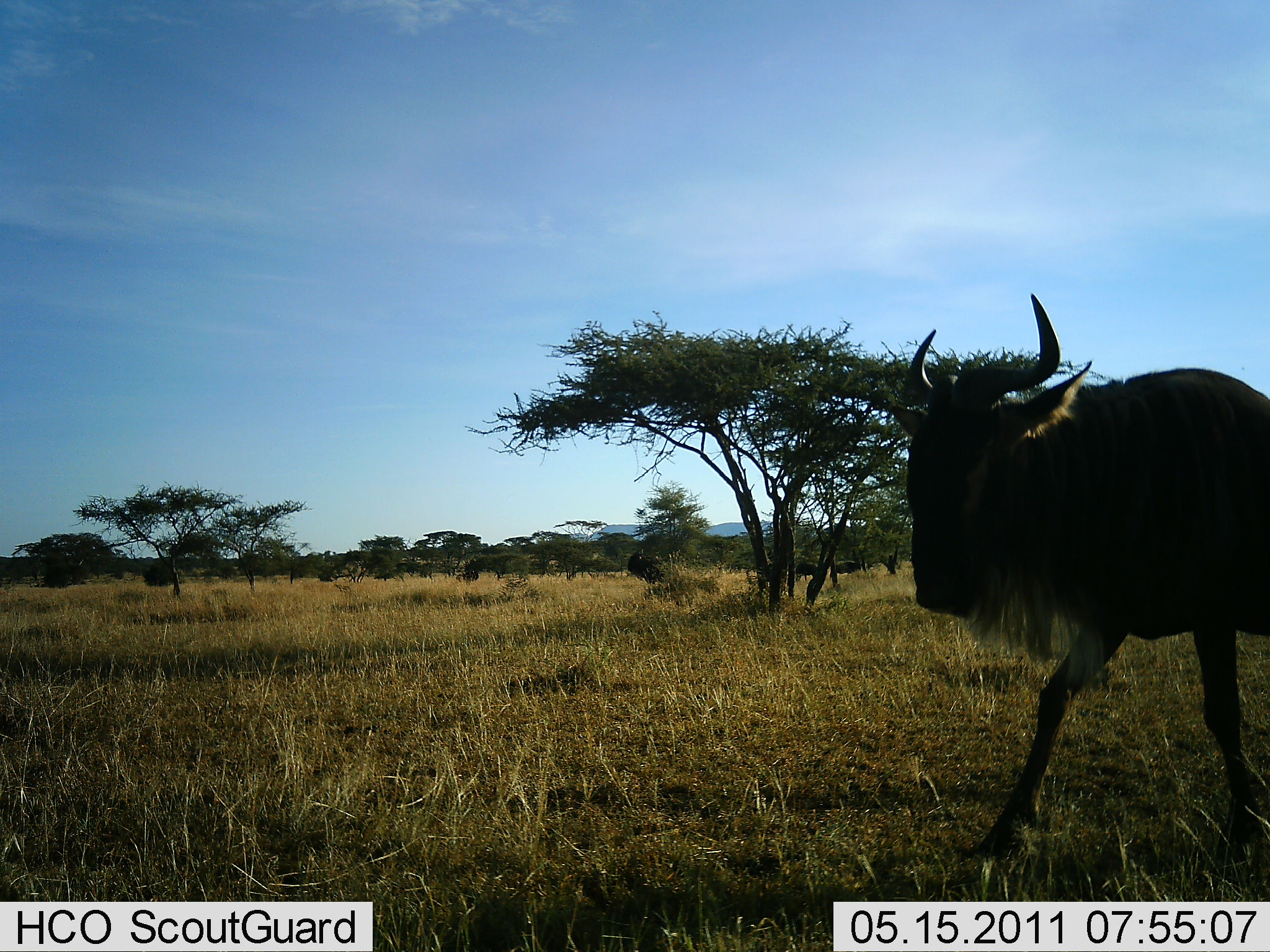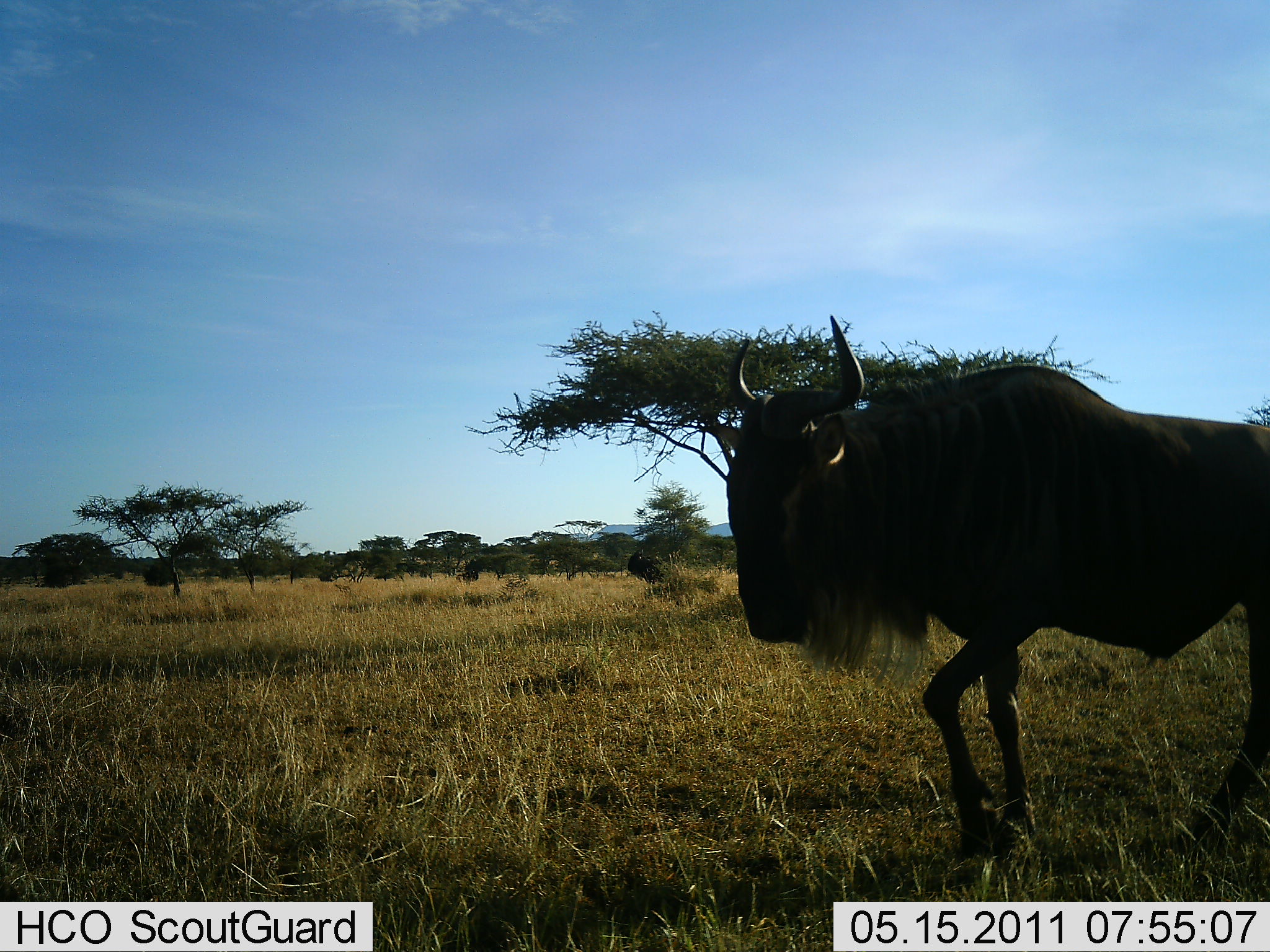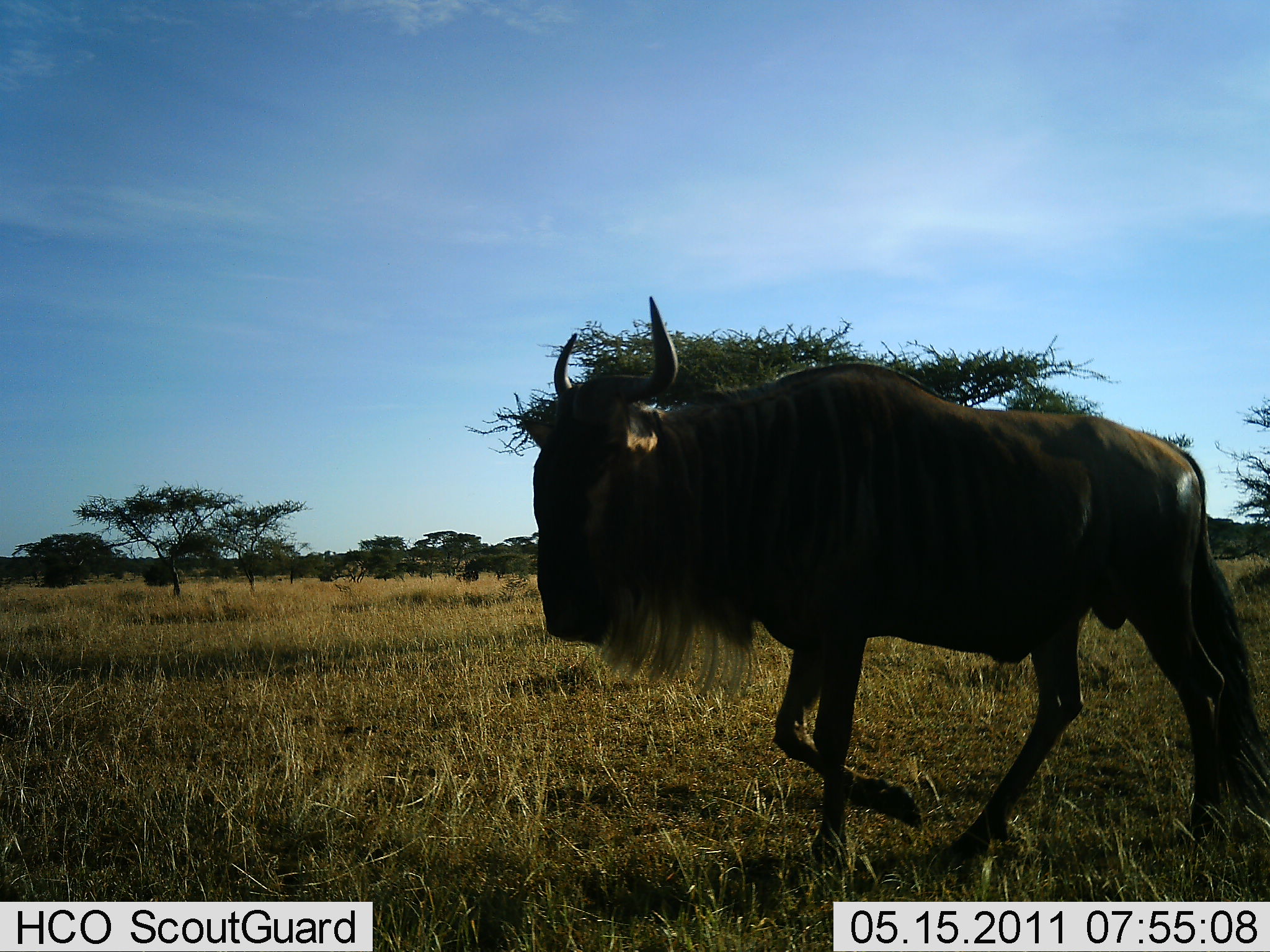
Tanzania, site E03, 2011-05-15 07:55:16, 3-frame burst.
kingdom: Animalia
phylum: Chordata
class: Mammalia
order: Artiodactyla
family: Bovidae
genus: Connochaetes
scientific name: Connochaetes taurinus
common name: blue wildebeest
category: wildebeest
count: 1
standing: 0%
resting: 0%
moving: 100%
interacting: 0%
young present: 0%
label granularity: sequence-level